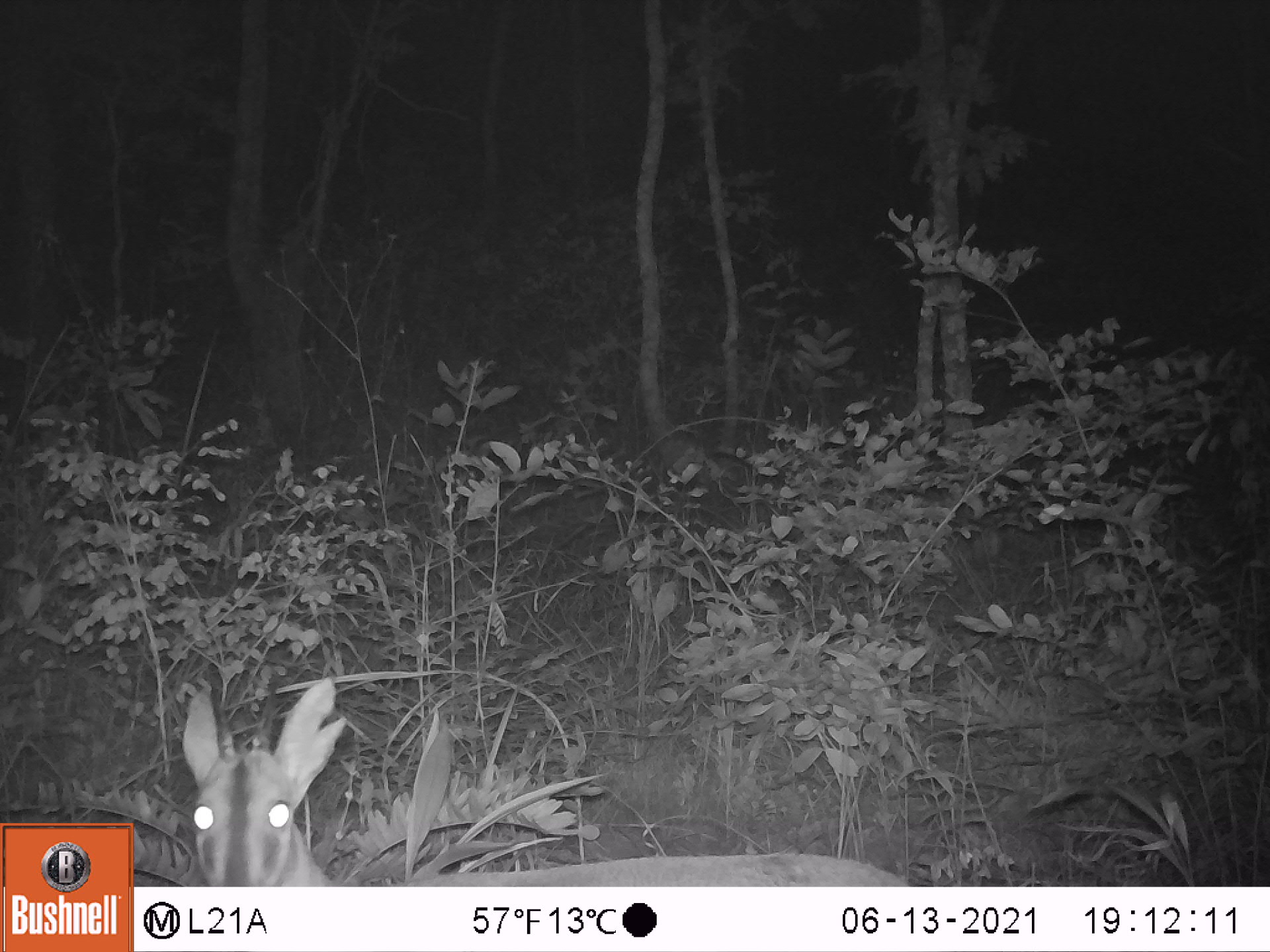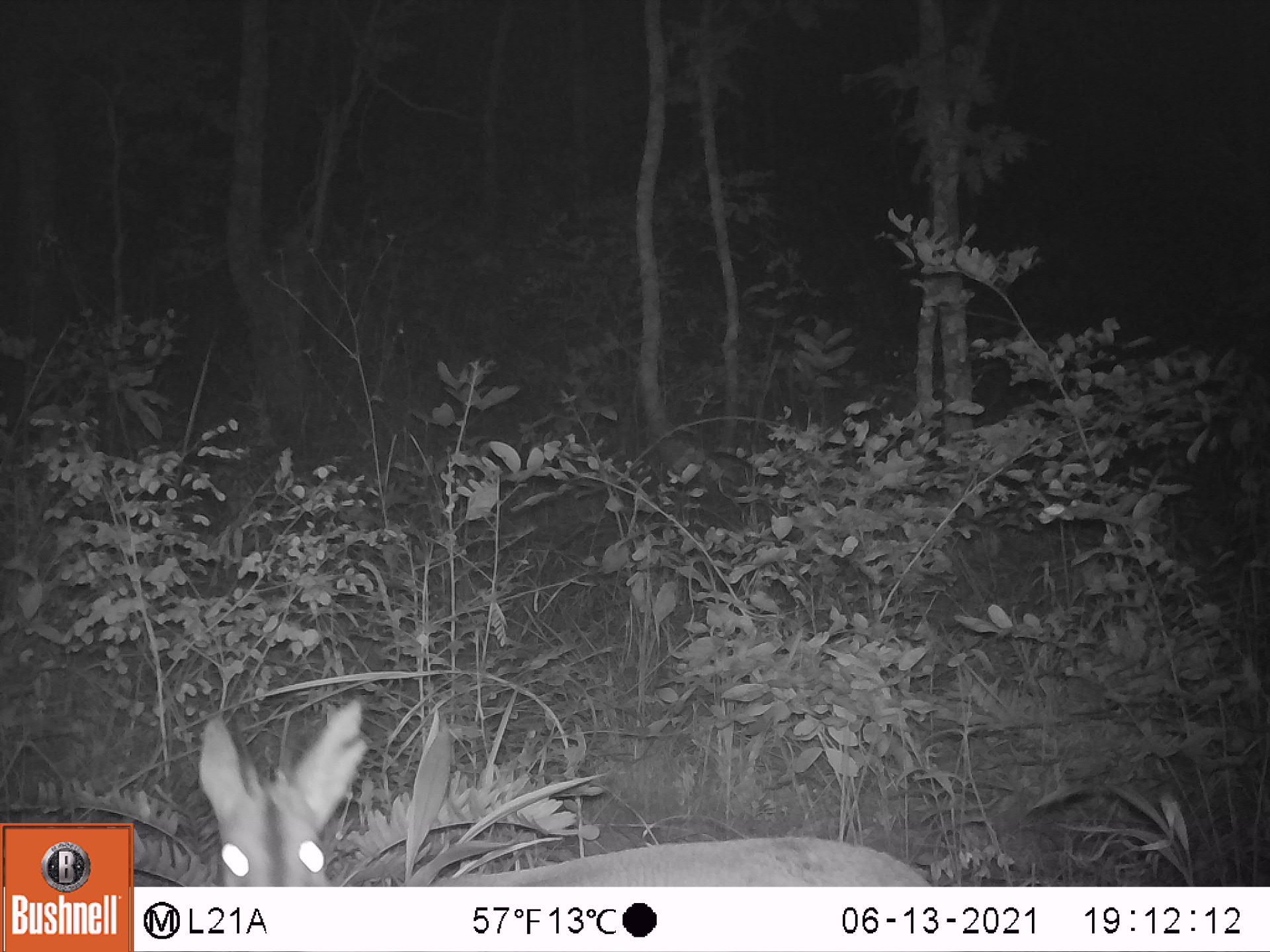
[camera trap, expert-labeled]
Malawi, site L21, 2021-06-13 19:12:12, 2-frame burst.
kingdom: Animalia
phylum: Chordata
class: Mammalia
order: Artiodactyla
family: Bovidae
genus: Sylvicapra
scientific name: Sylvicapra grimmia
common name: common duiker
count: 1